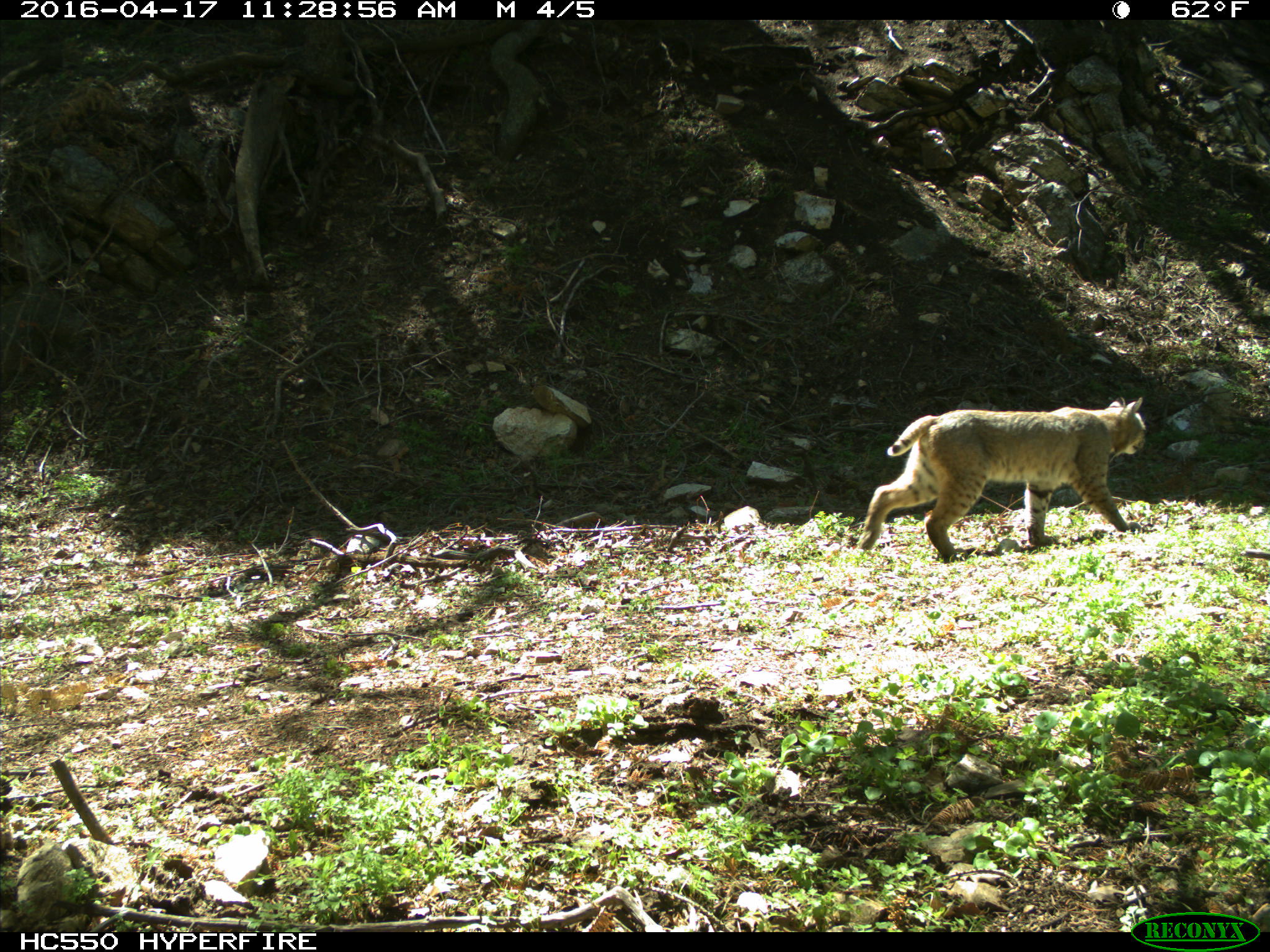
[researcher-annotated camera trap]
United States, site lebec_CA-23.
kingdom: Animalia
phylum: Chordata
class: Mammalia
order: Carnivora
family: Felidae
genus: Lynx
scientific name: Lynx rufus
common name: bobcat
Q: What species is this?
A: Lynx rufus (bobcat).